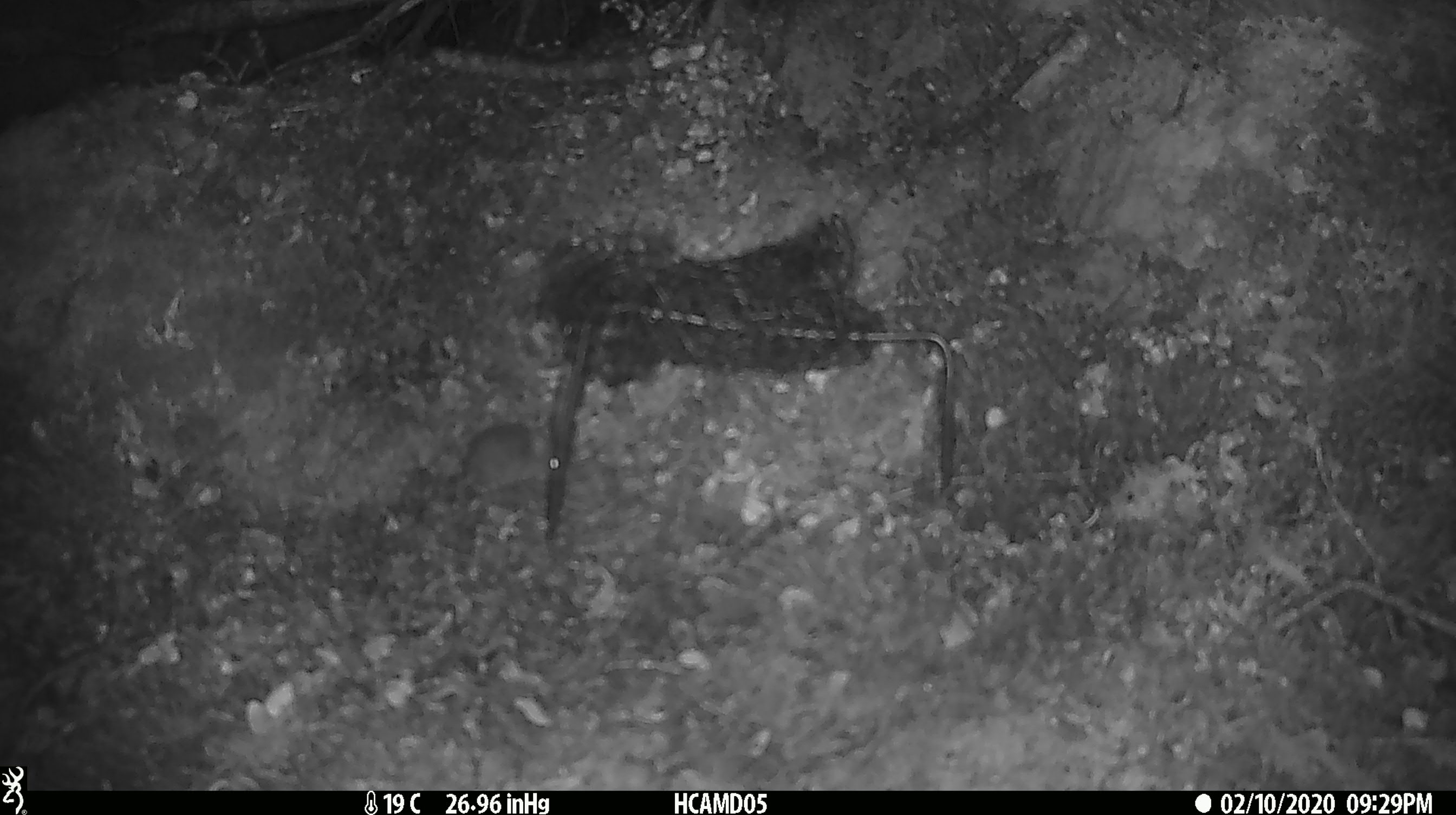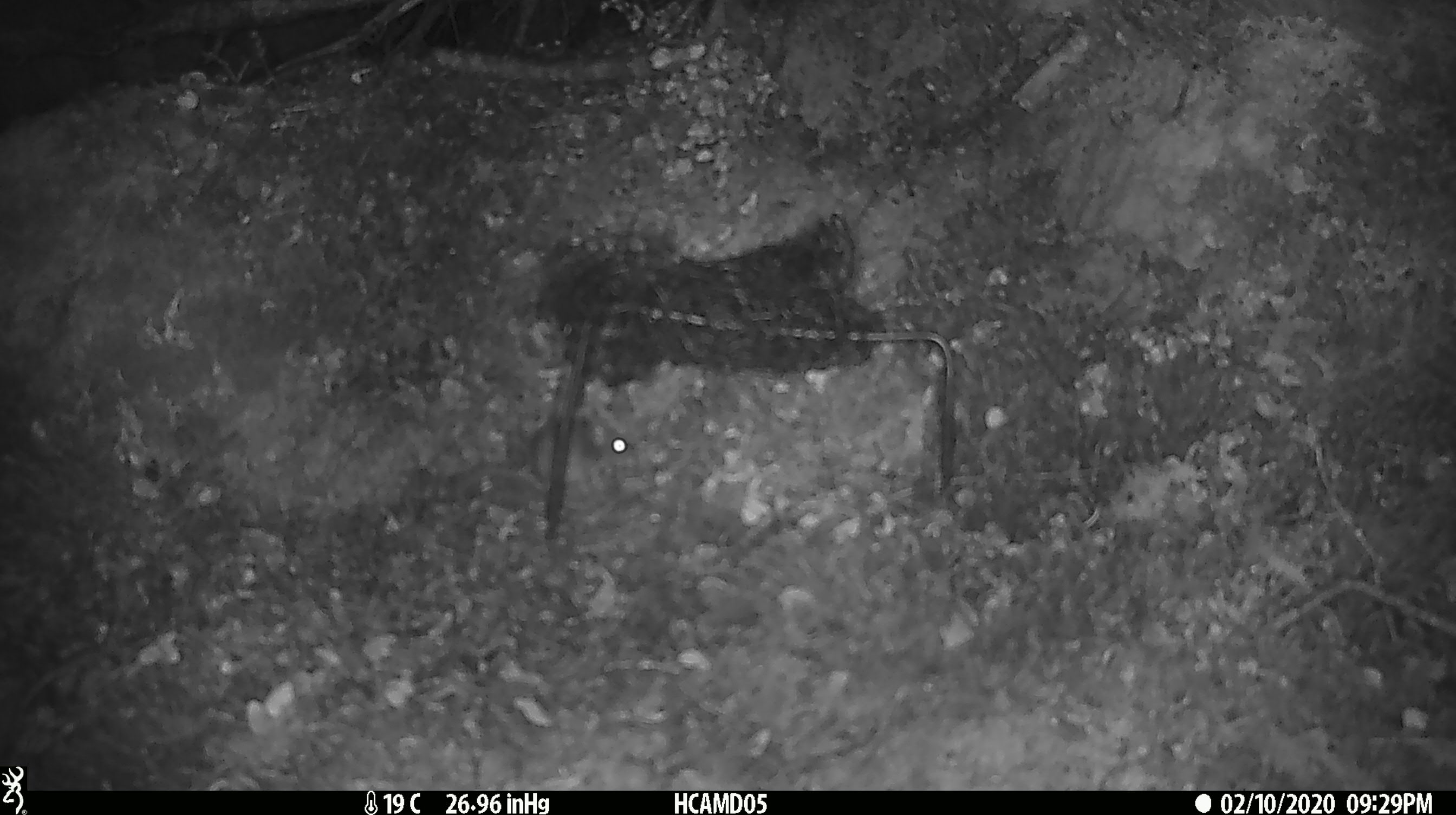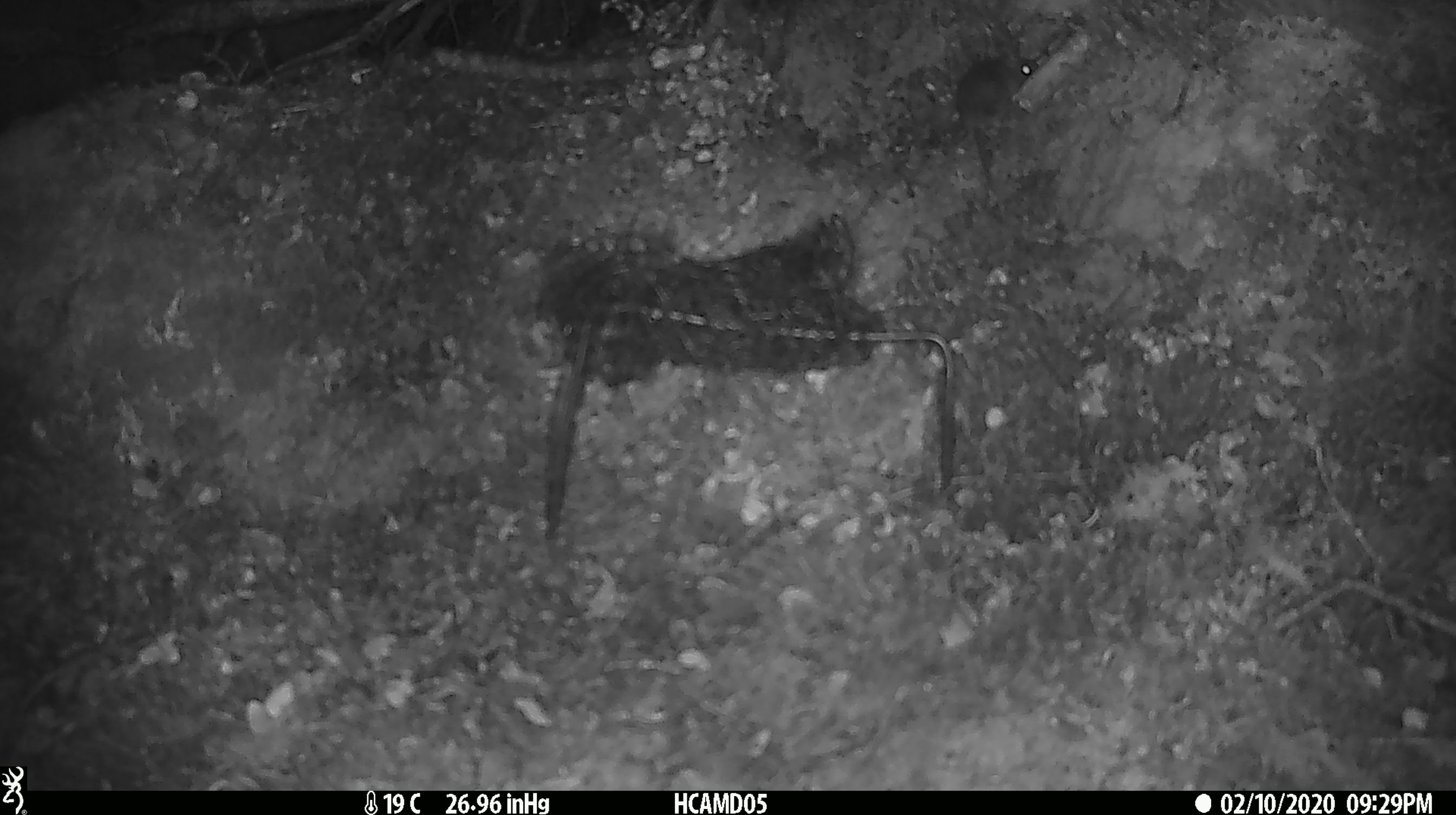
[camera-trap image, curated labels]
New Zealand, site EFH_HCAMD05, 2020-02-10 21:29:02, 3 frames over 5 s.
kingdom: Animalia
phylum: Chordata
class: Mammalia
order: Rodentia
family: Muridae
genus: Mus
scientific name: Mus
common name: mouse